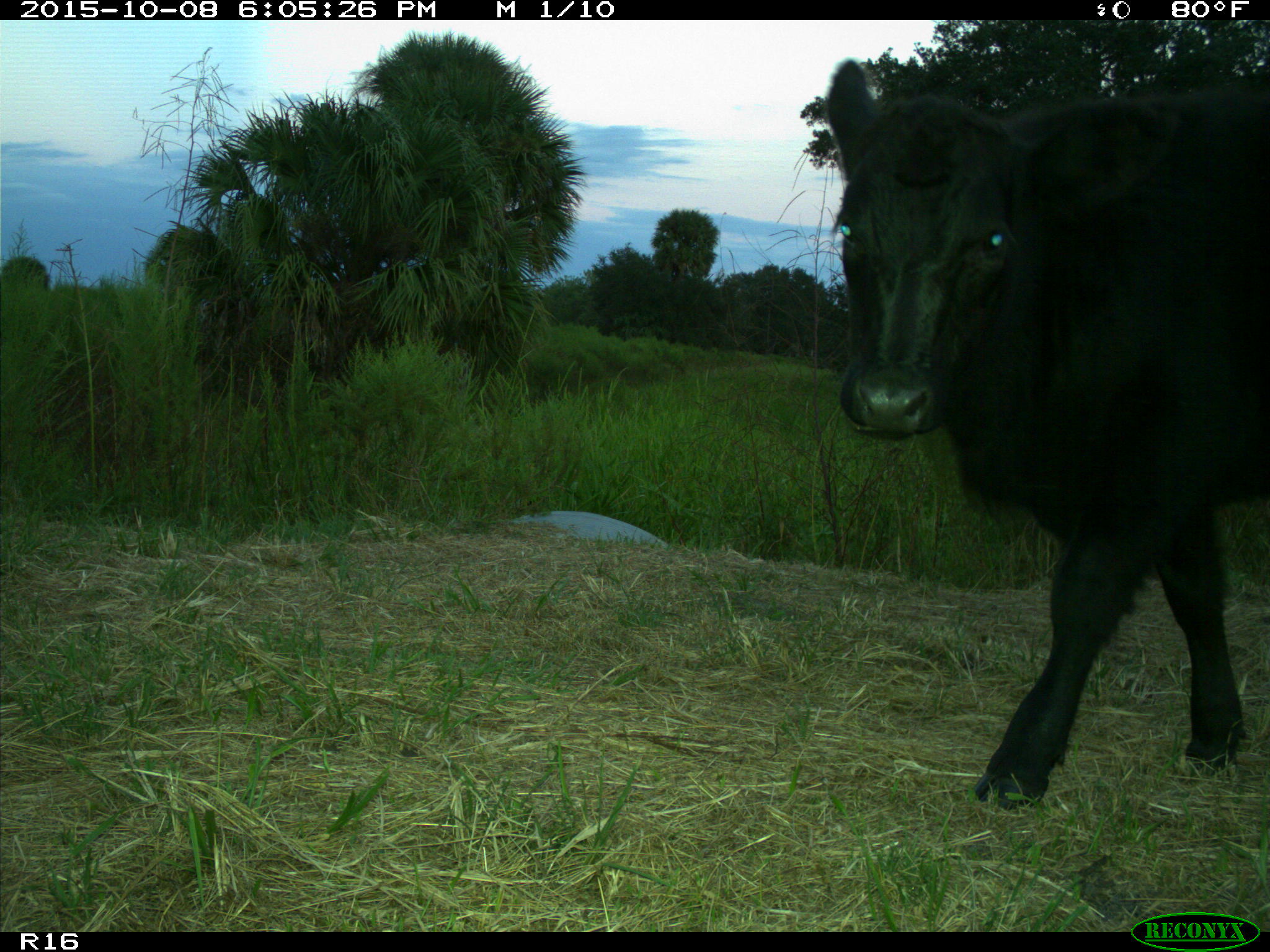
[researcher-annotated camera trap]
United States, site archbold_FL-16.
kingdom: Animalia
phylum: Chordata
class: Mammalia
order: Artiodactyla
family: Bovidae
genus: Bos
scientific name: Bos taurus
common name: domestic cow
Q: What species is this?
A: Bos taurus (domestic cow).